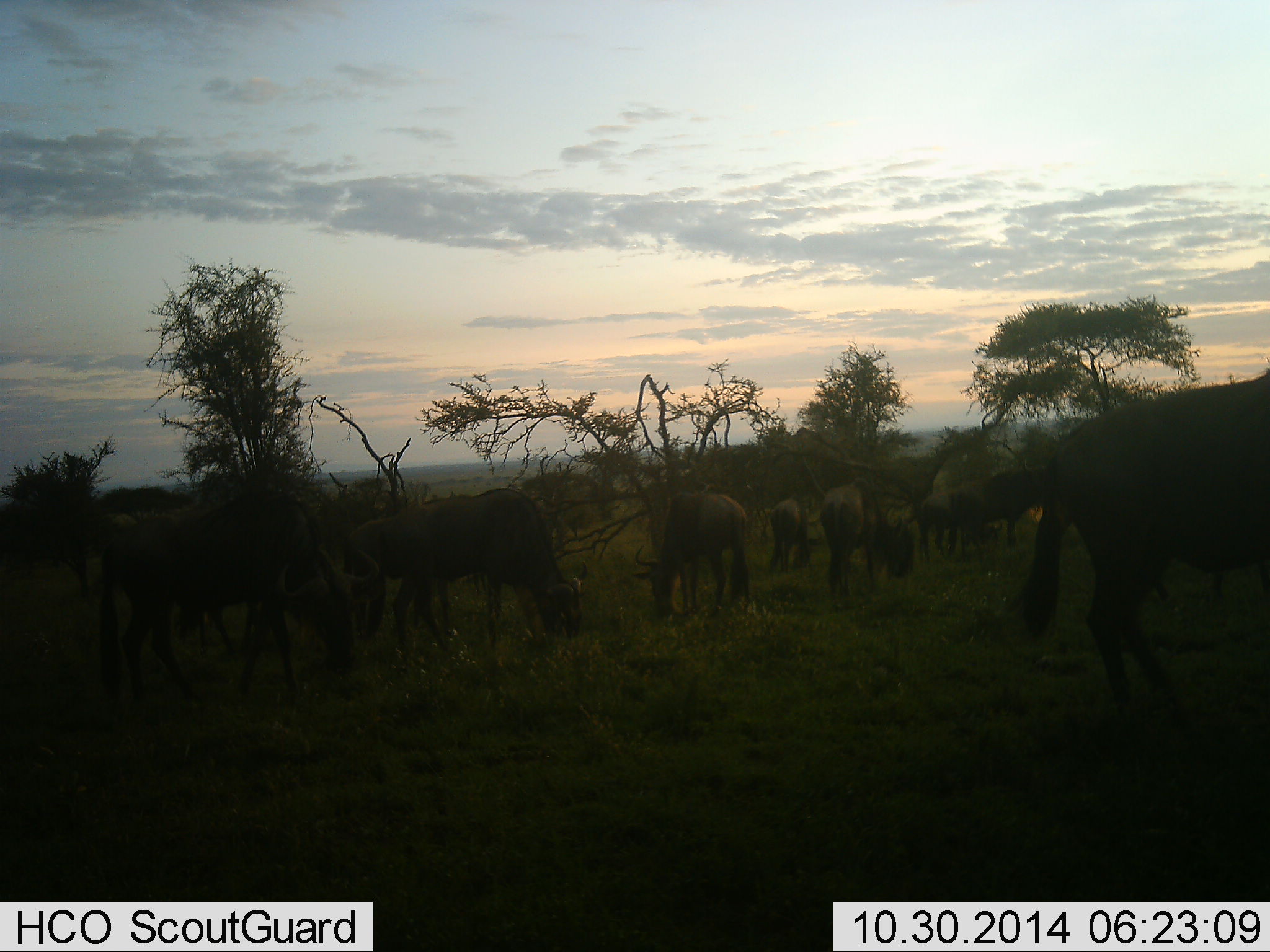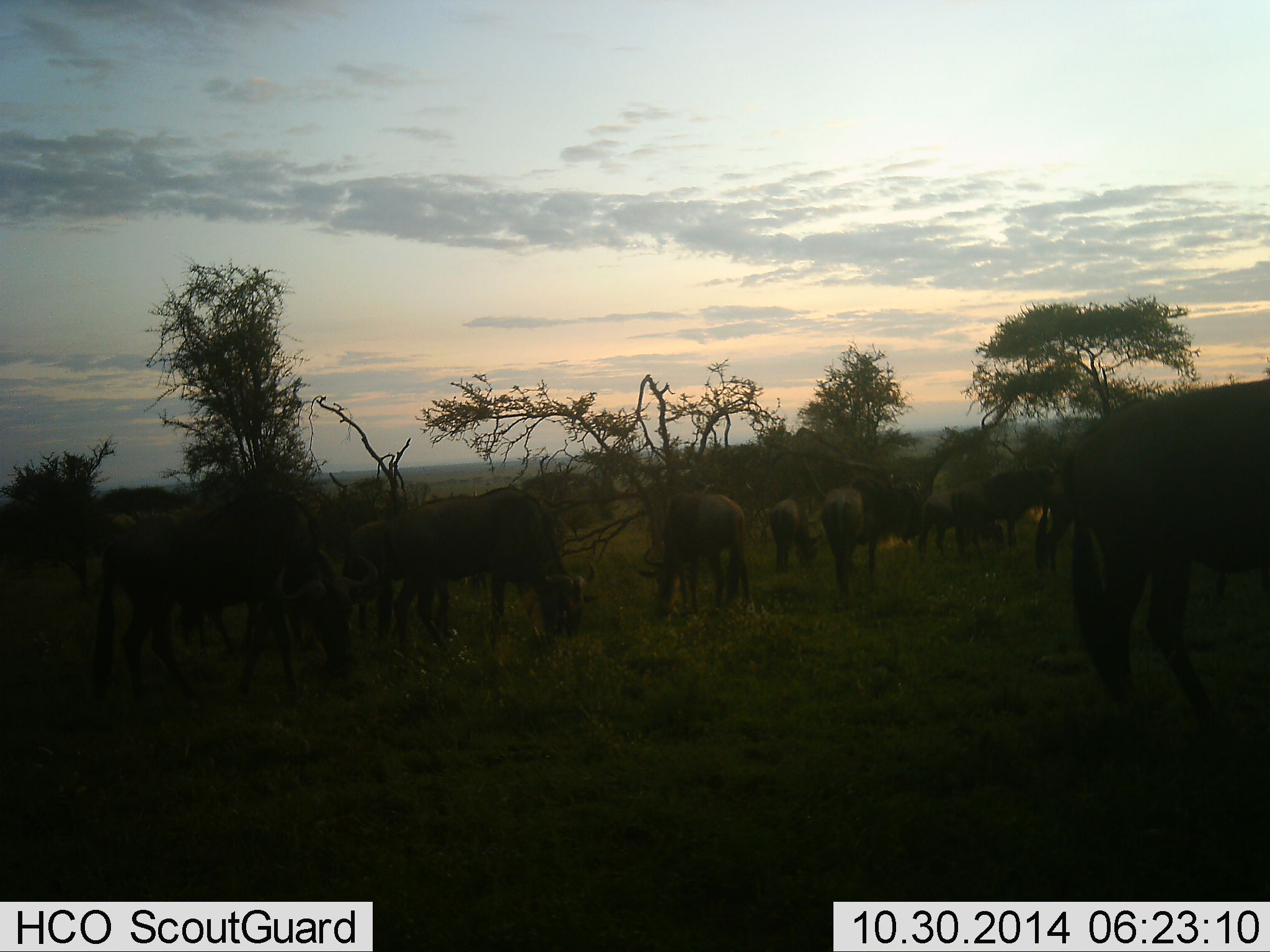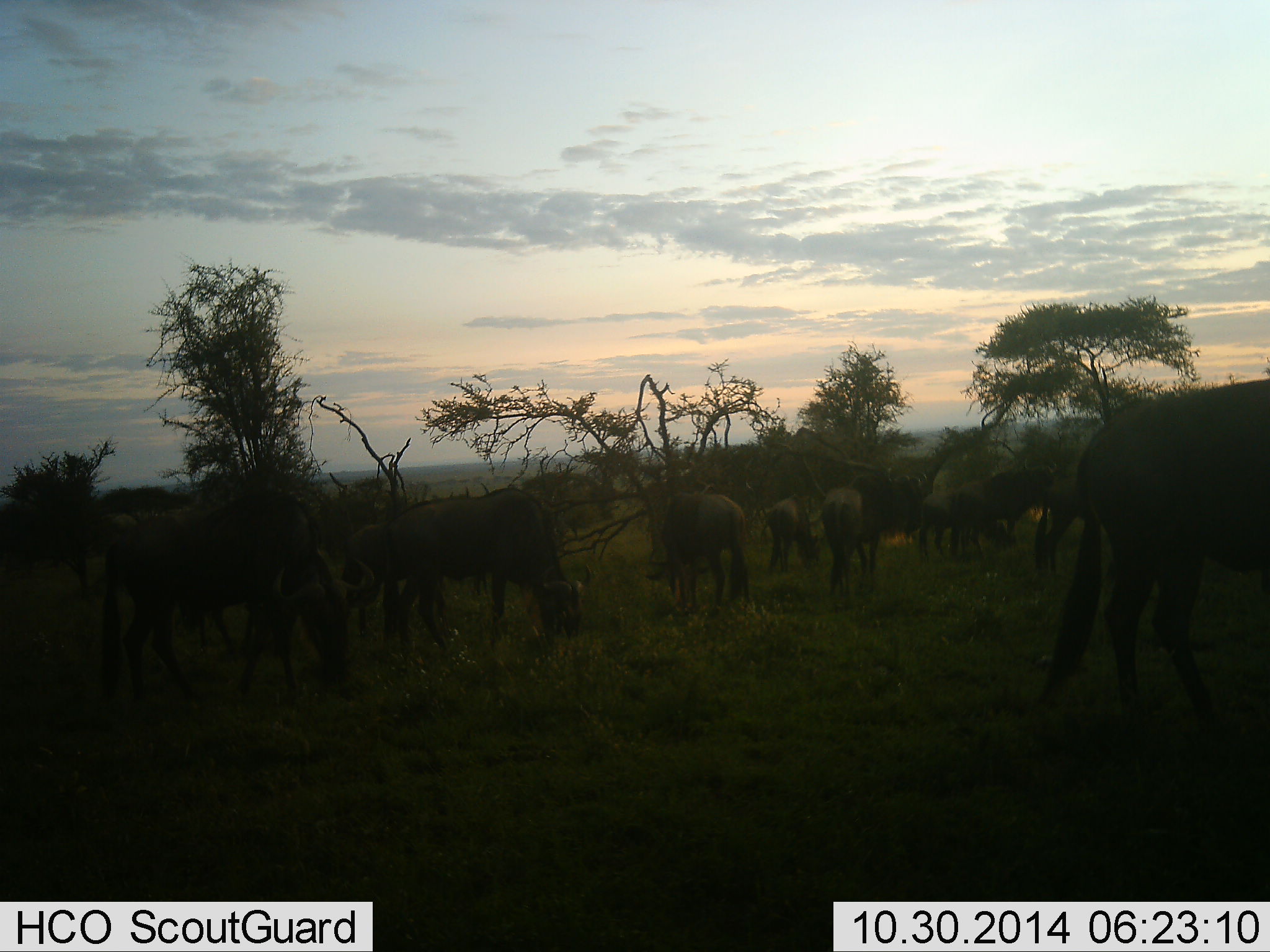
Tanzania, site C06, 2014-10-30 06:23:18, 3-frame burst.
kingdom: Animalia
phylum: Chordata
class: Mammalia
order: Artiodactyla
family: Bovidae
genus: Connochaetes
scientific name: Connochaetes taurinus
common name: blue wildebeest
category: wildebeest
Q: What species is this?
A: Wildebeest (blue wildebeest) (Connochaetes taurinus).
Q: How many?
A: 11-50.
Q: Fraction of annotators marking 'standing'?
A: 30%.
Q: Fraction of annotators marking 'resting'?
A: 10%.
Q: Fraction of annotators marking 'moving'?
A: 20%.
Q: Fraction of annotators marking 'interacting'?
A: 0%.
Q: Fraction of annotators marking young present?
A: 0%.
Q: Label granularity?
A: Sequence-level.